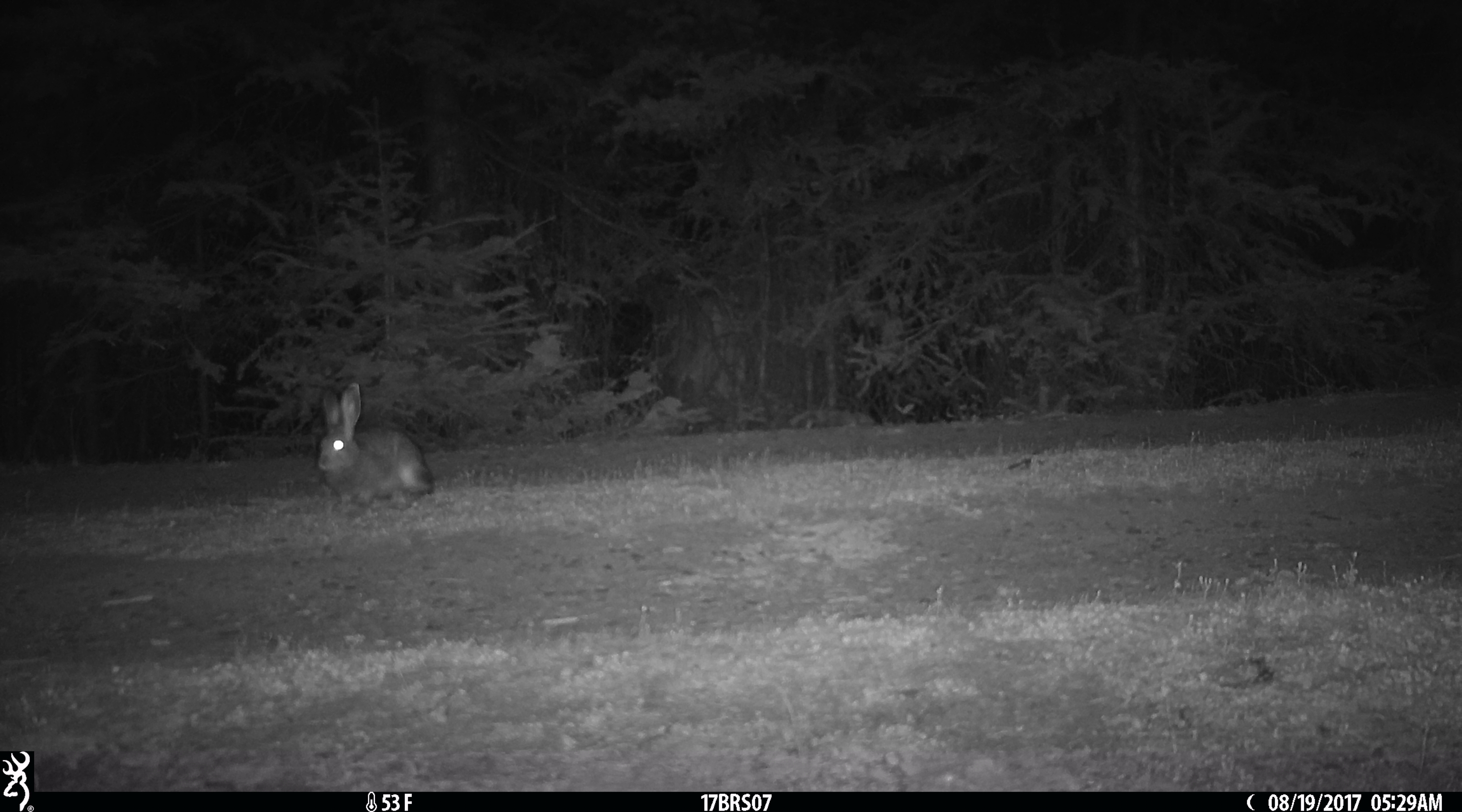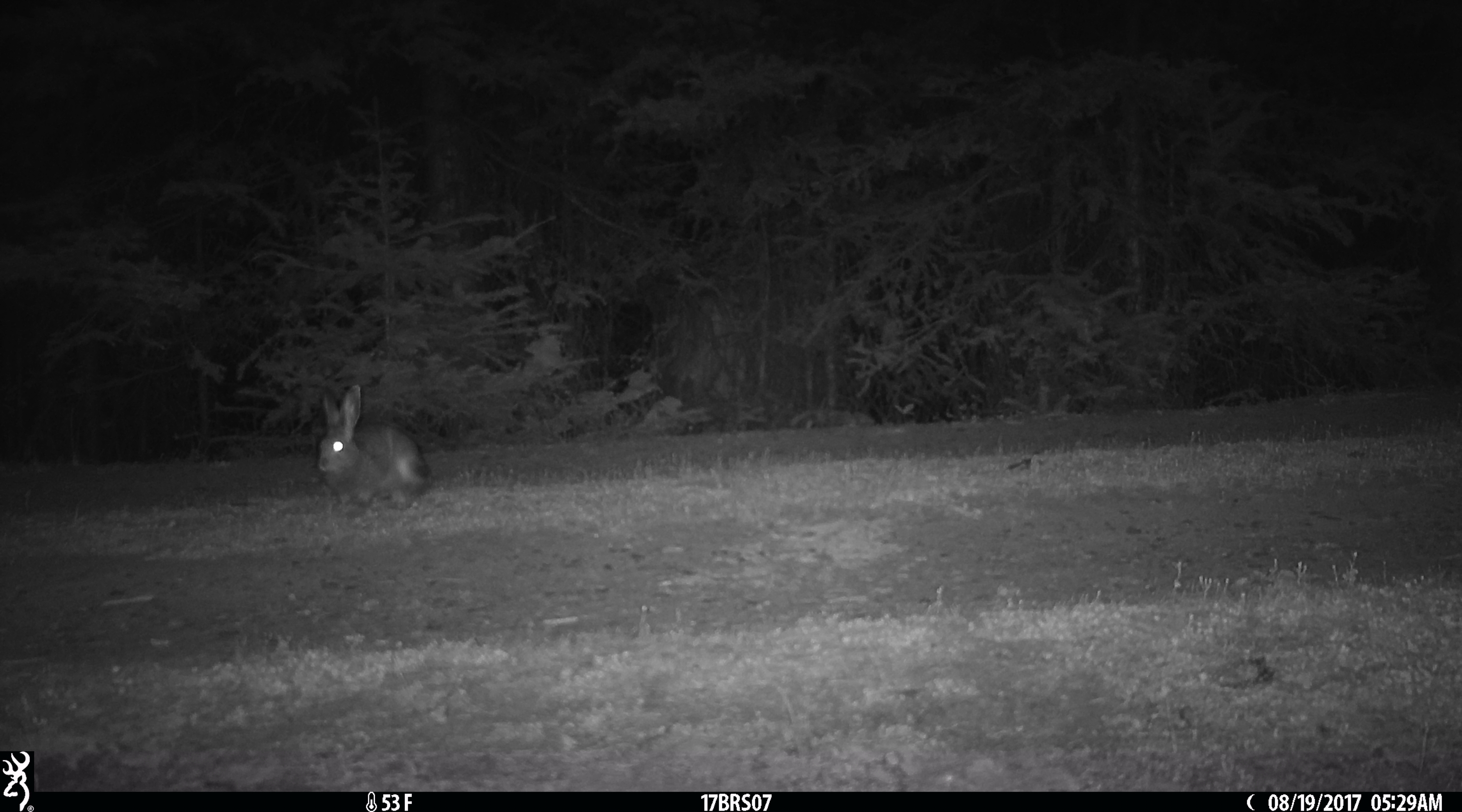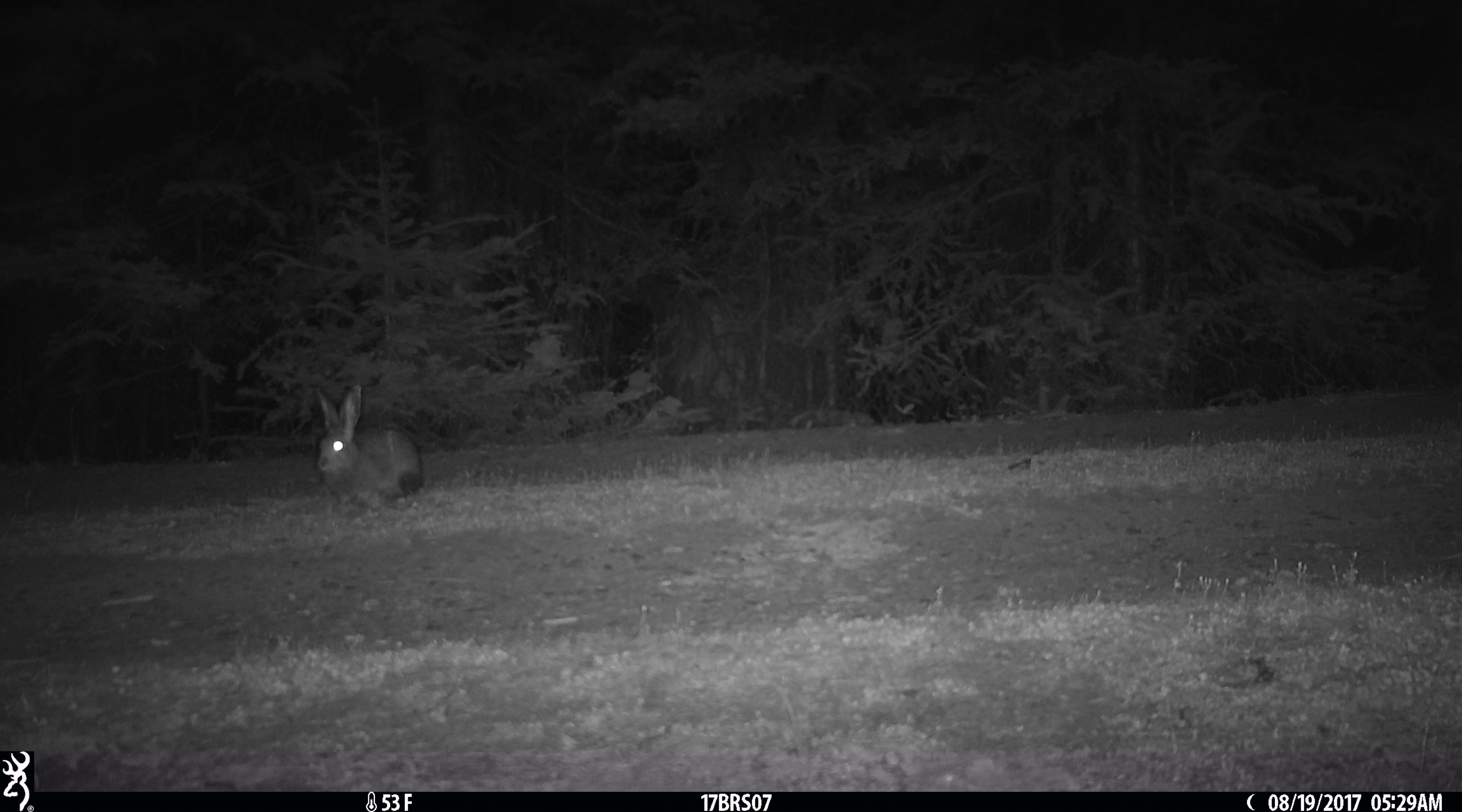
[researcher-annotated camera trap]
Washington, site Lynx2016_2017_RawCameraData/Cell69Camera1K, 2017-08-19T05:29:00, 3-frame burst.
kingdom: Animalia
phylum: Chordata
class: Mammalia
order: Lagomorpha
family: Leporidae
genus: Lepus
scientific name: Lepus americanus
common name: snowshoe hare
Lepus americanus (snowshoe hare). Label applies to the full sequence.